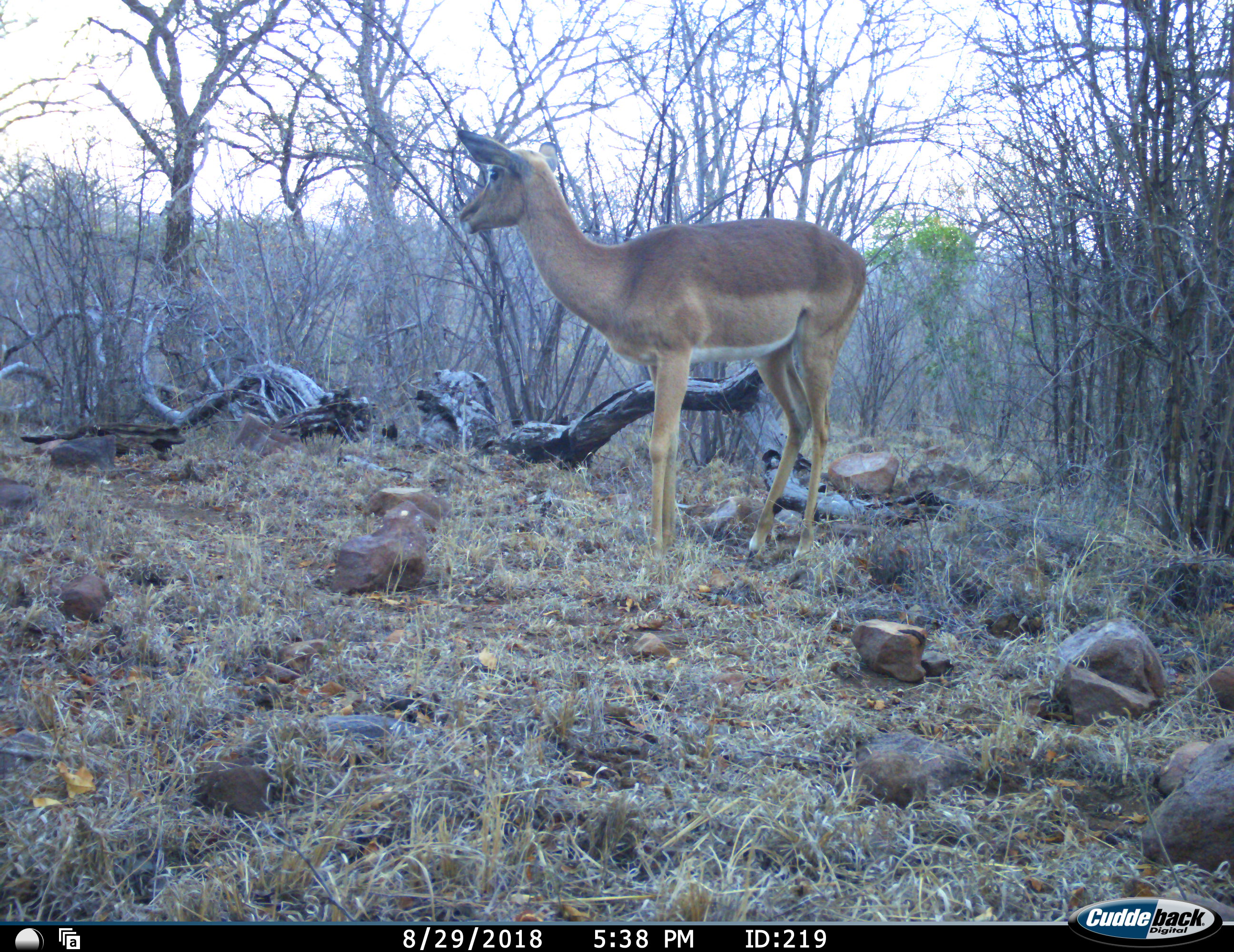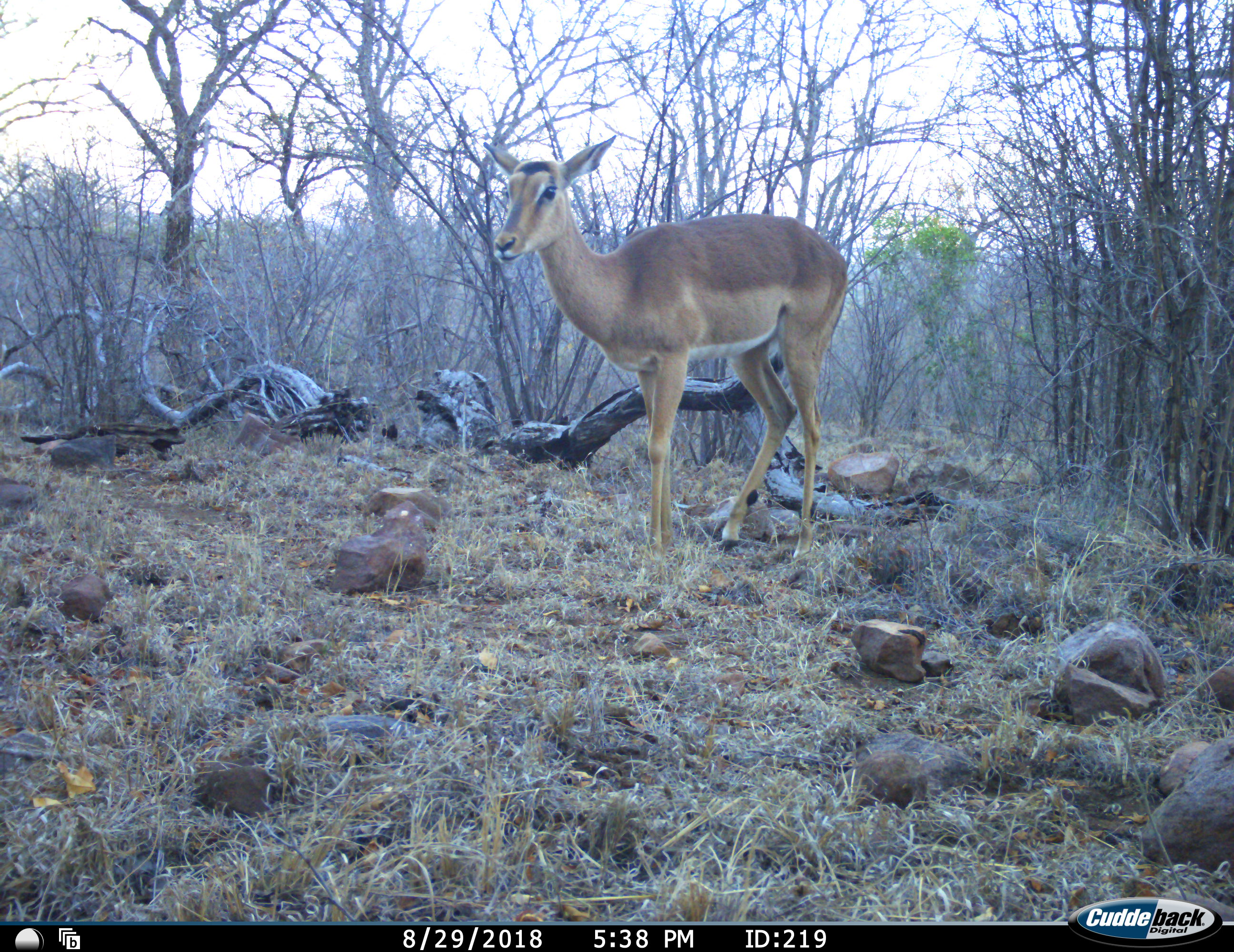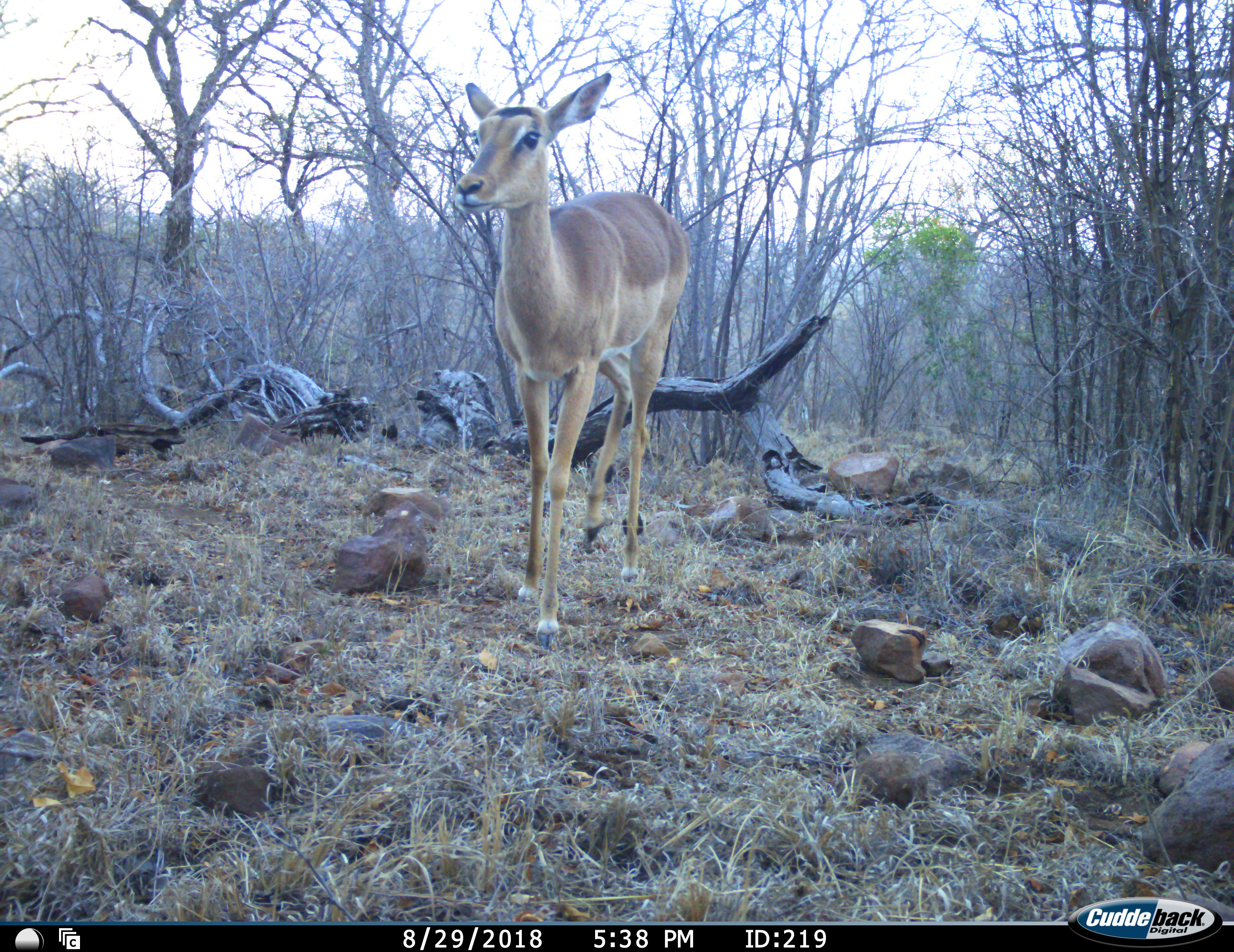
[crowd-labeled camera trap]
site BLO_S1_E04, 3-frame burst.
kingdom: Animalia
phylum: Chordata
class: Mammalia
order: Artiodactyla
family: Bovidae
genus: Aepyceros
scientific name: Aepyceros melampus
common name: impala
Impala (Aepyceros melampus), count 1. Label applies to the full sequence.